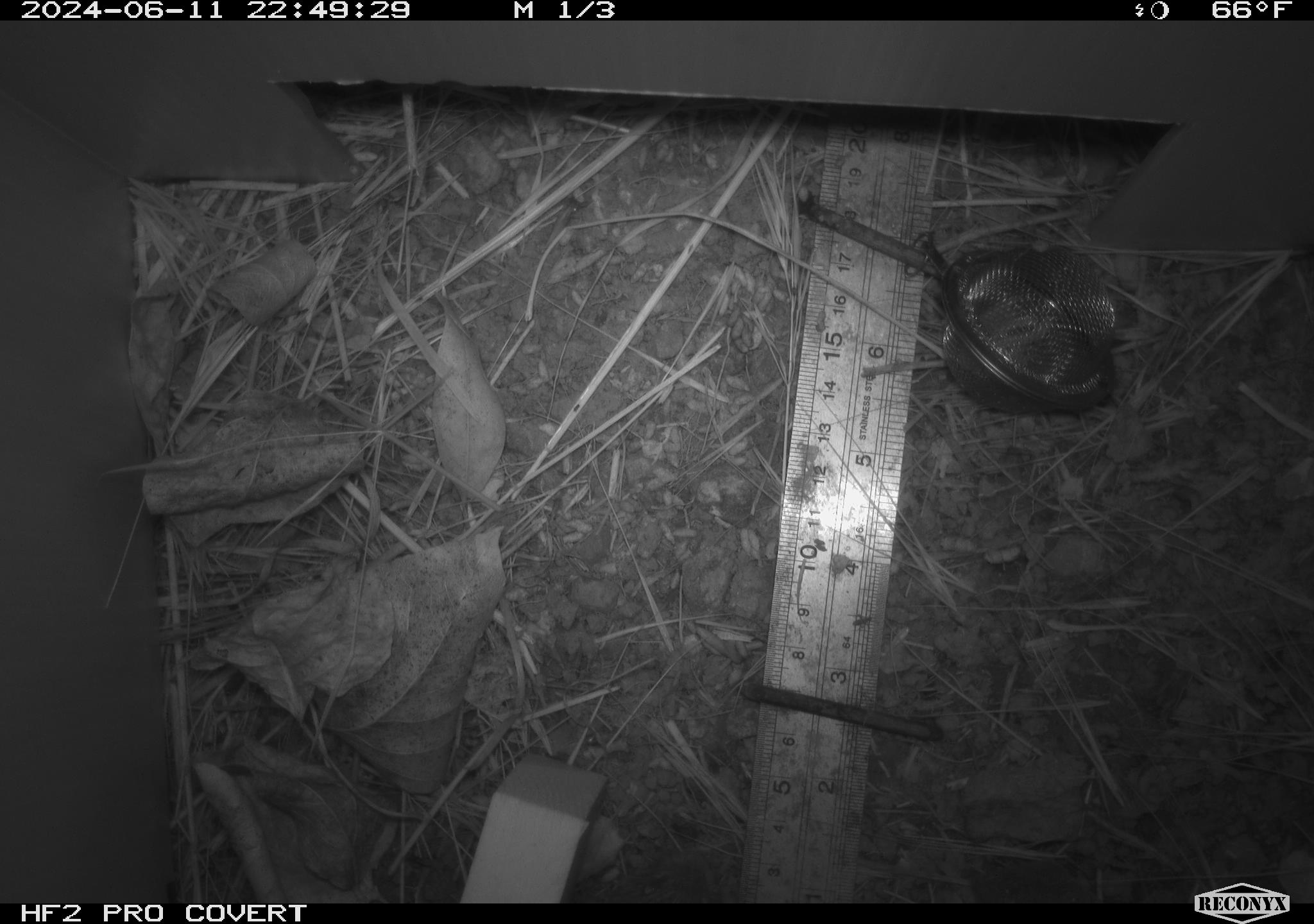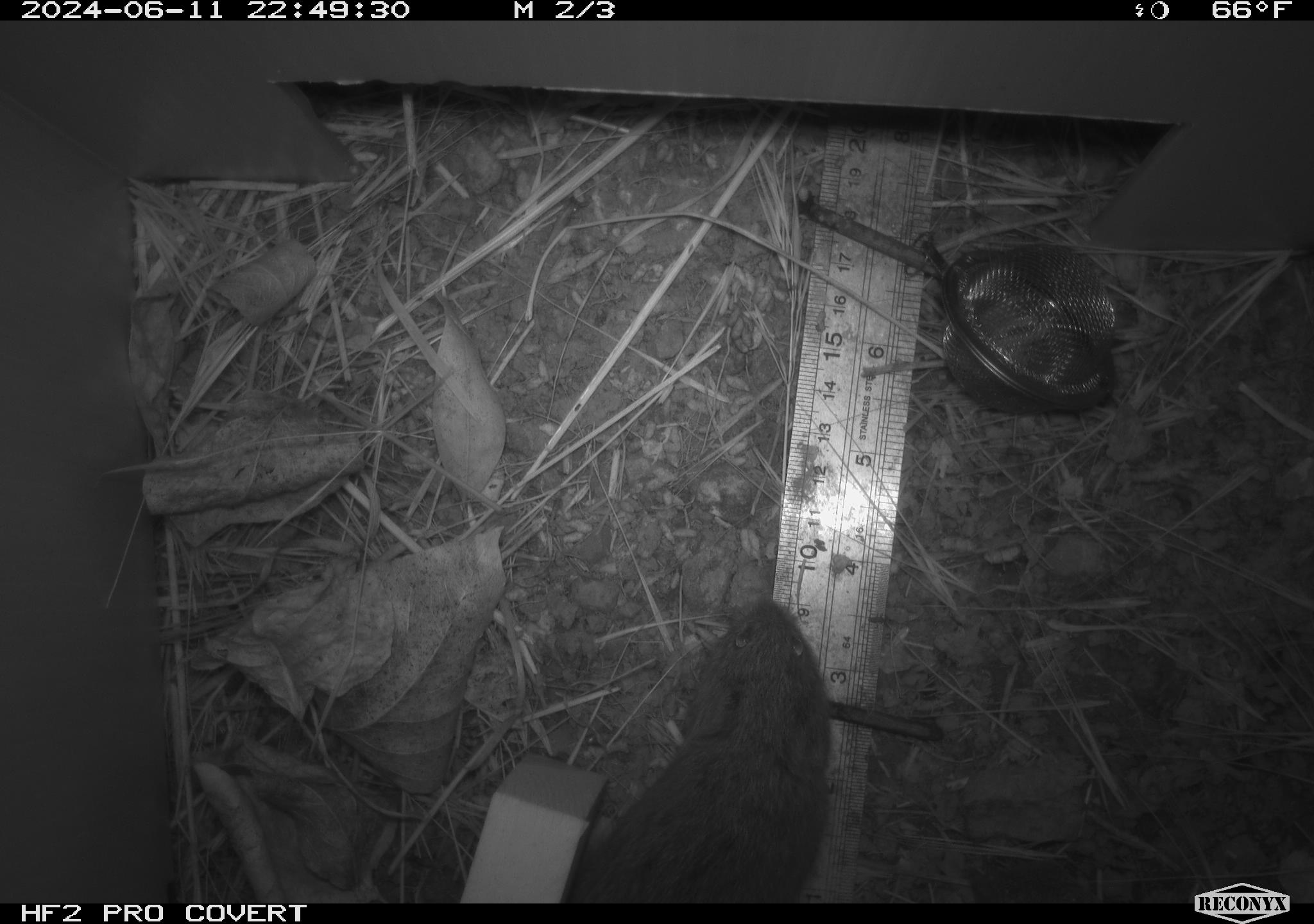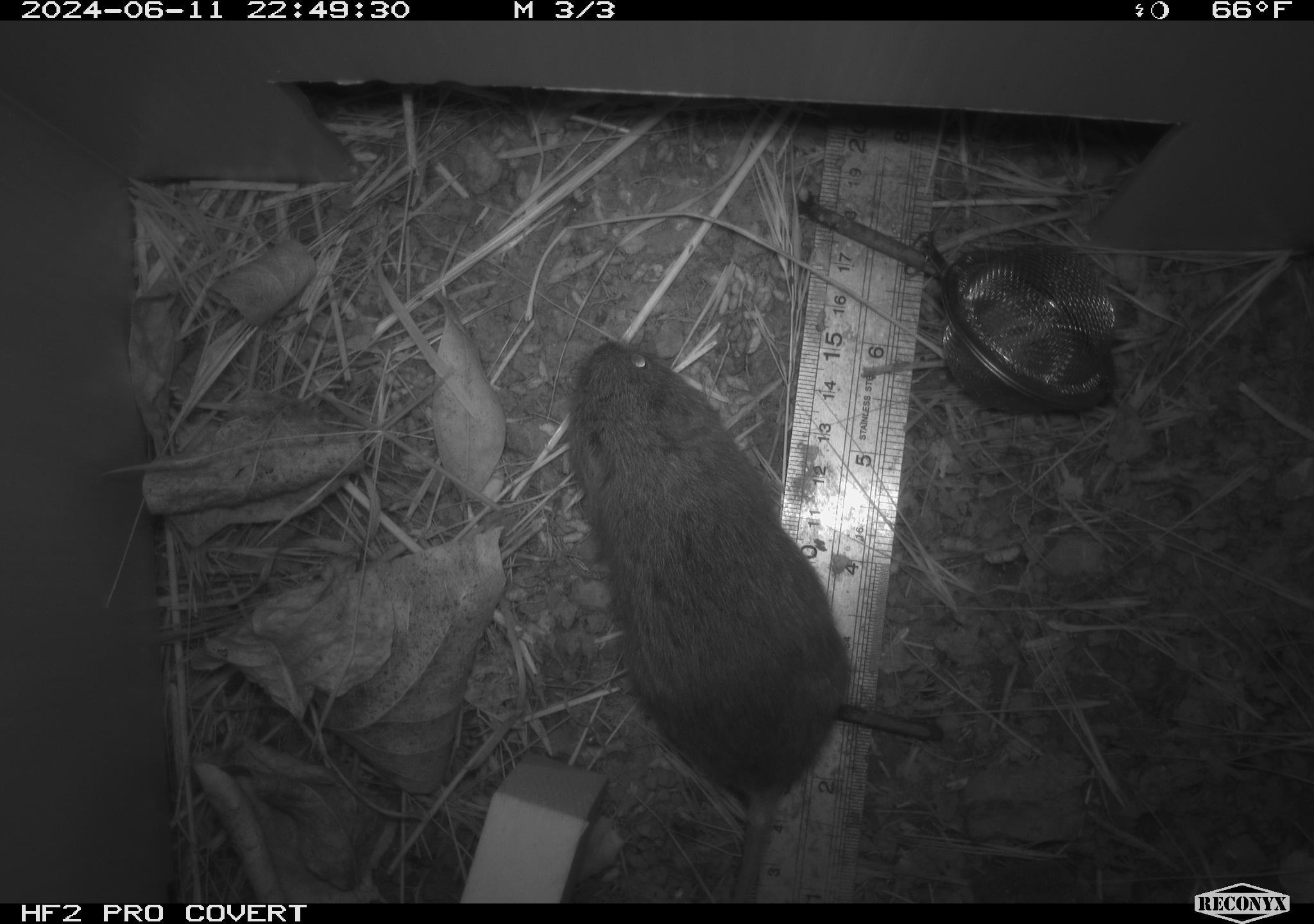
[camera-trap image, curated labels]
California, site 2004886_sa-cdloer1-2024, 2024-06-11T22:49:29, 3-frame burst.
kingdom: Animalia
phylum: Chordata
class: Mammalia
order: Eulipotyphla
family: Soricidae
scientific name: Soricidae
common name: shrews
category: soricidae family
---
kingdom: Animalia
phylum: Chordata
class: Mammalia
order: Rodentia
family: Cricetidae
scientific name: Arvicolinae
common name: voles, lemmings, and muskrats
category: arvicolinae subfamily